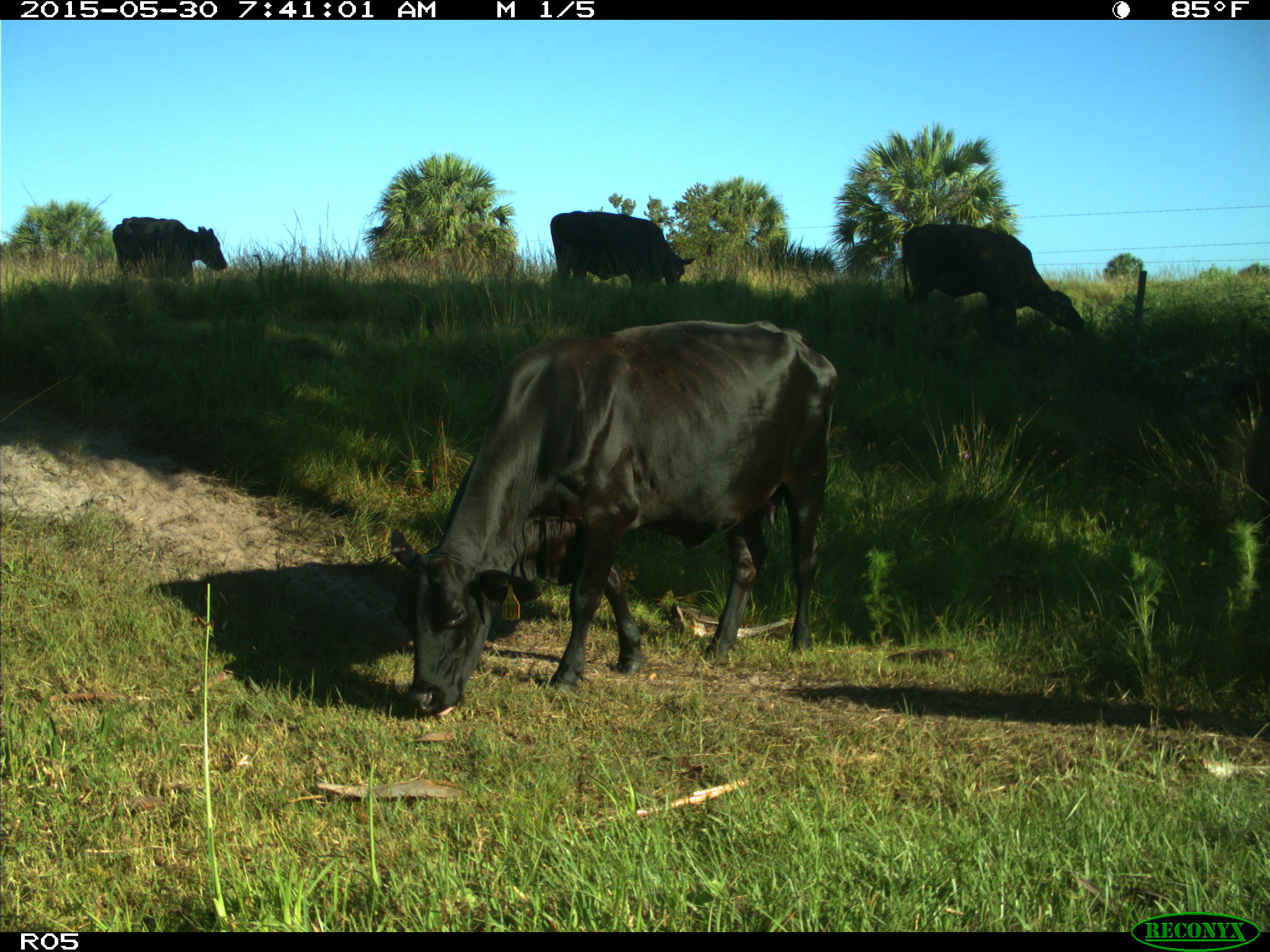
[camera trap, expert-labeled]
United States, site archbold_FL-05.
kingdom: Animalia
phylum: Chordata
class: Mammalia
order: Artiodactyla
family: Bovidae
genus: Bos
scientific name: Bos taurus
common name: domestic cow